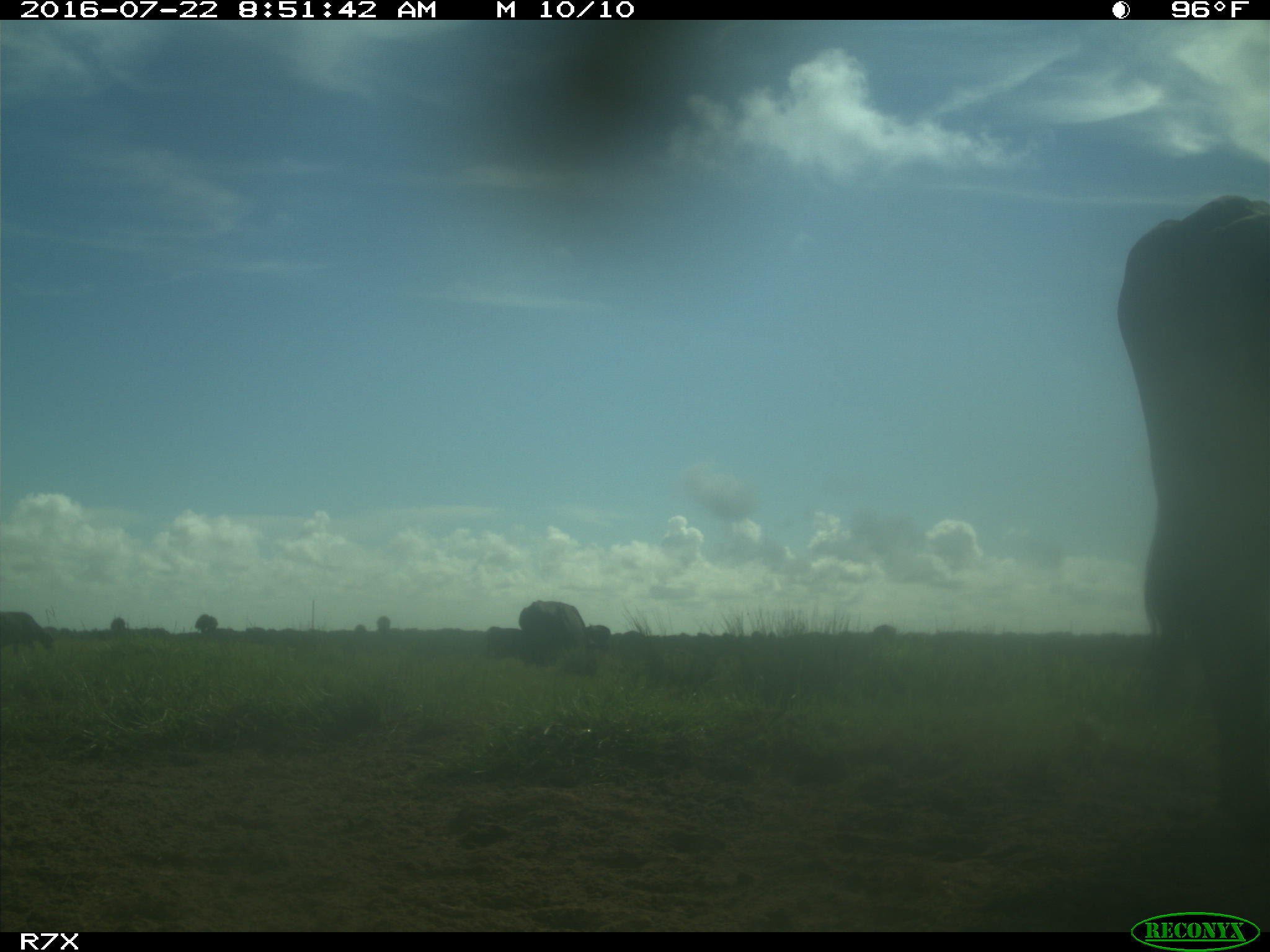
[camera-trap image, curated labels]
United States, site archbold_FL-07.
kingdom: Animalia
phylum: Chordata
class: Mammalia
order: Artiodactyla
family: Bovidae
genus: Bos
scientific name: Bos taurus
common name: domestic cow